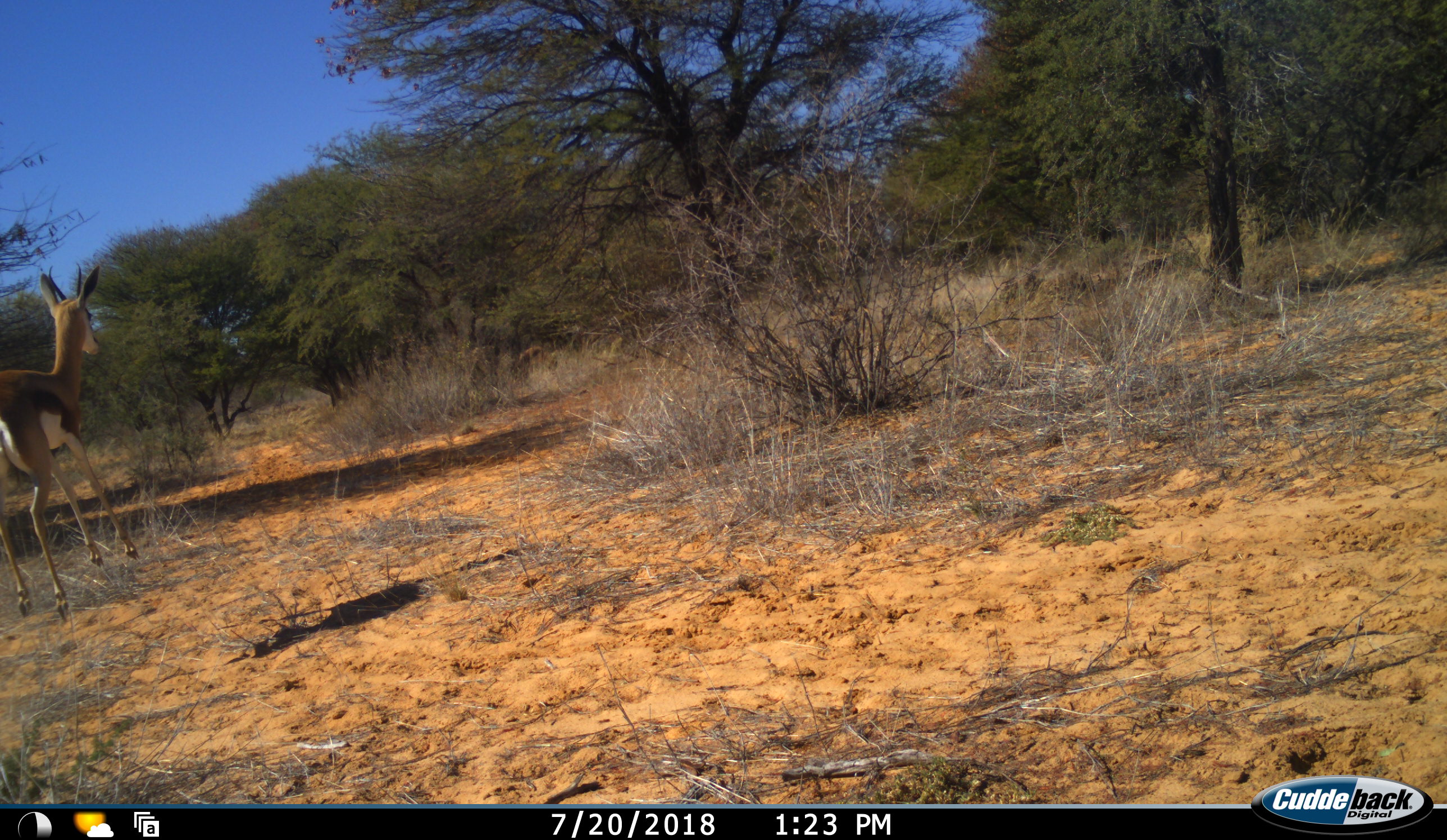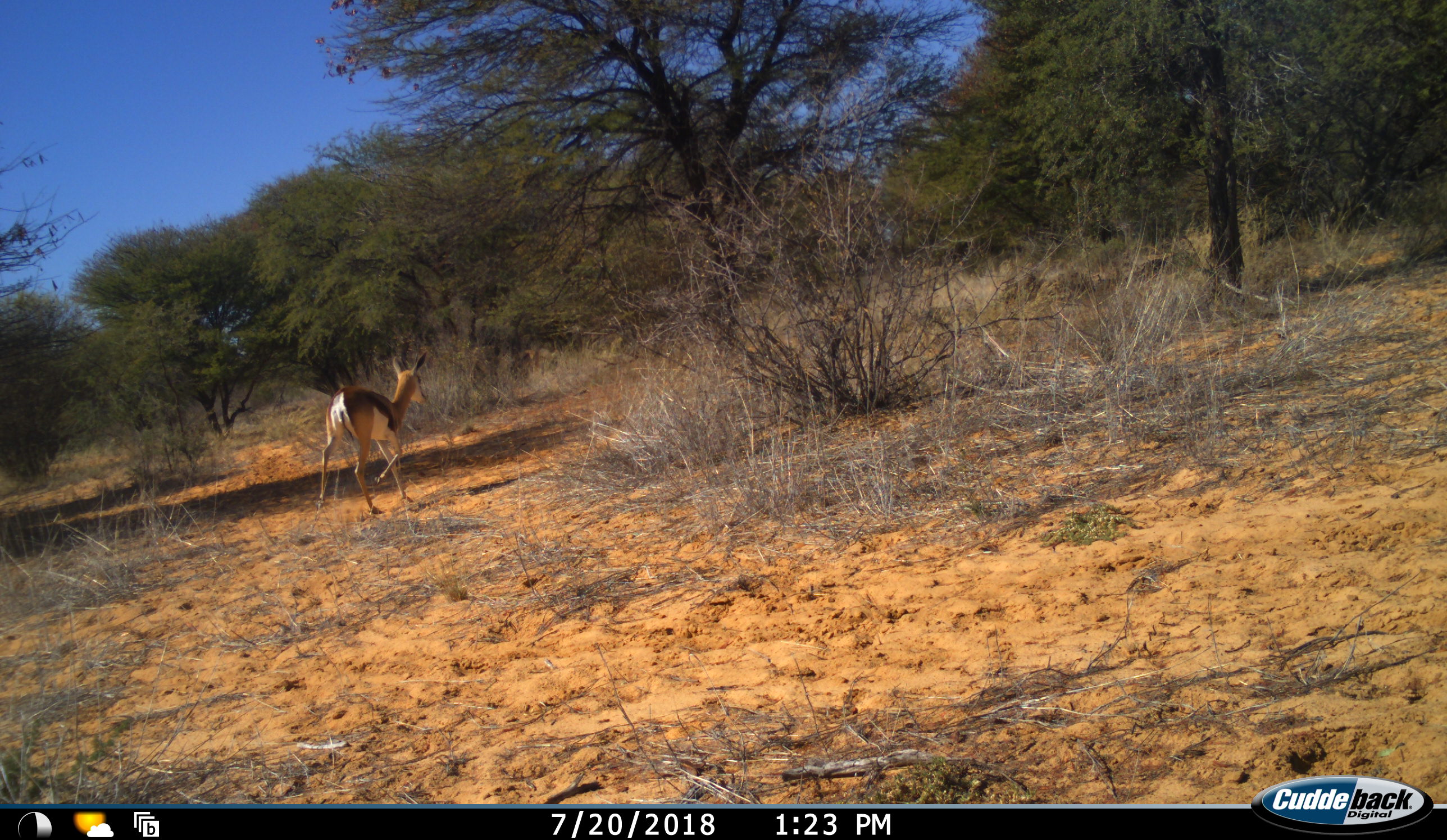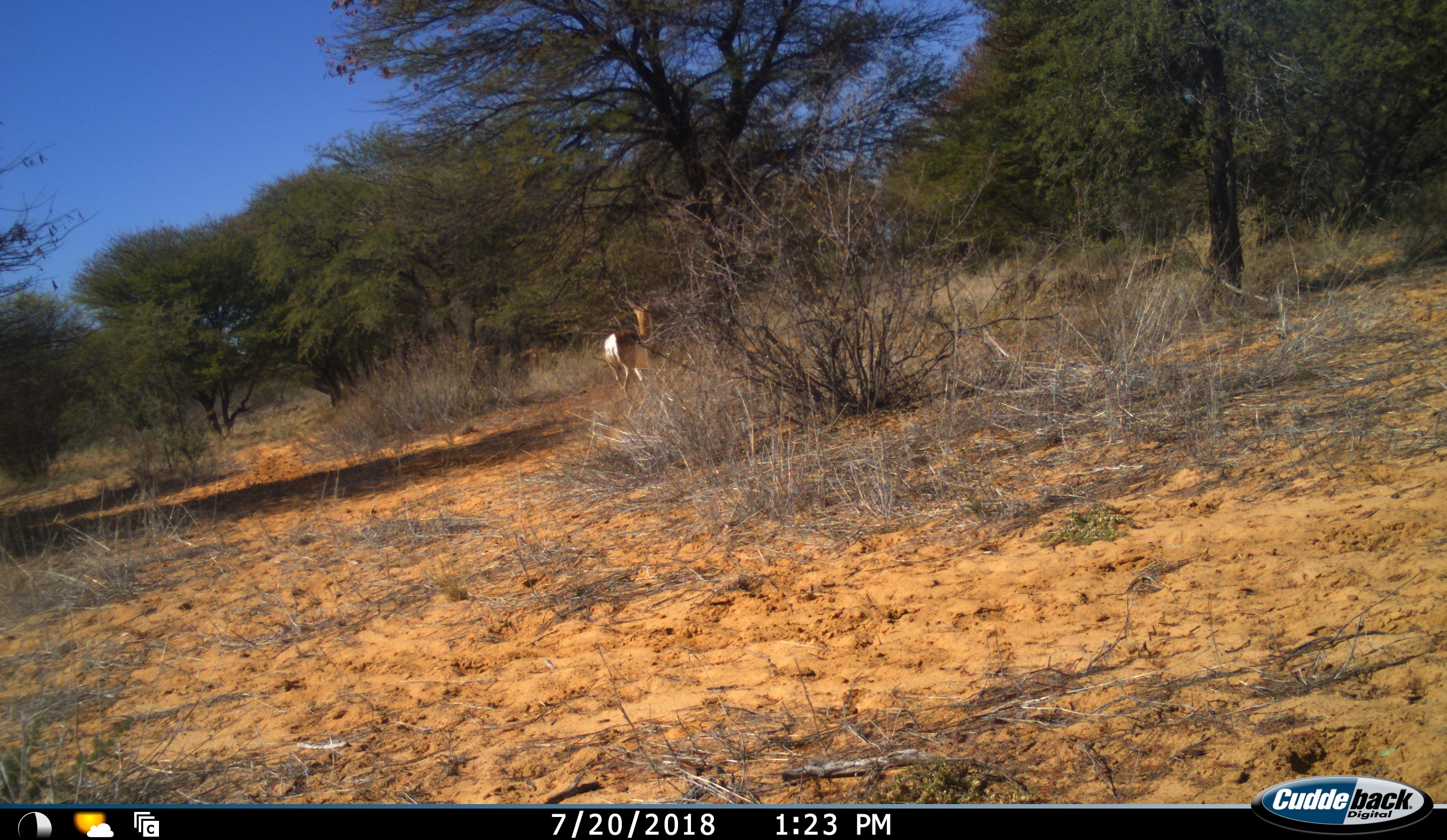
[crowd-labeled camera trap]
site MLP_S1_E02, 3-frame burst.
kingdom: Animalia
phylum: Chordata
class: Mammalia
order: Artiodactyla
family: Bovidae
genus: Antidorcas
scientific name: Antidorcas marsupialis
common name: springbok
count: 1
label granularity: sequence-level